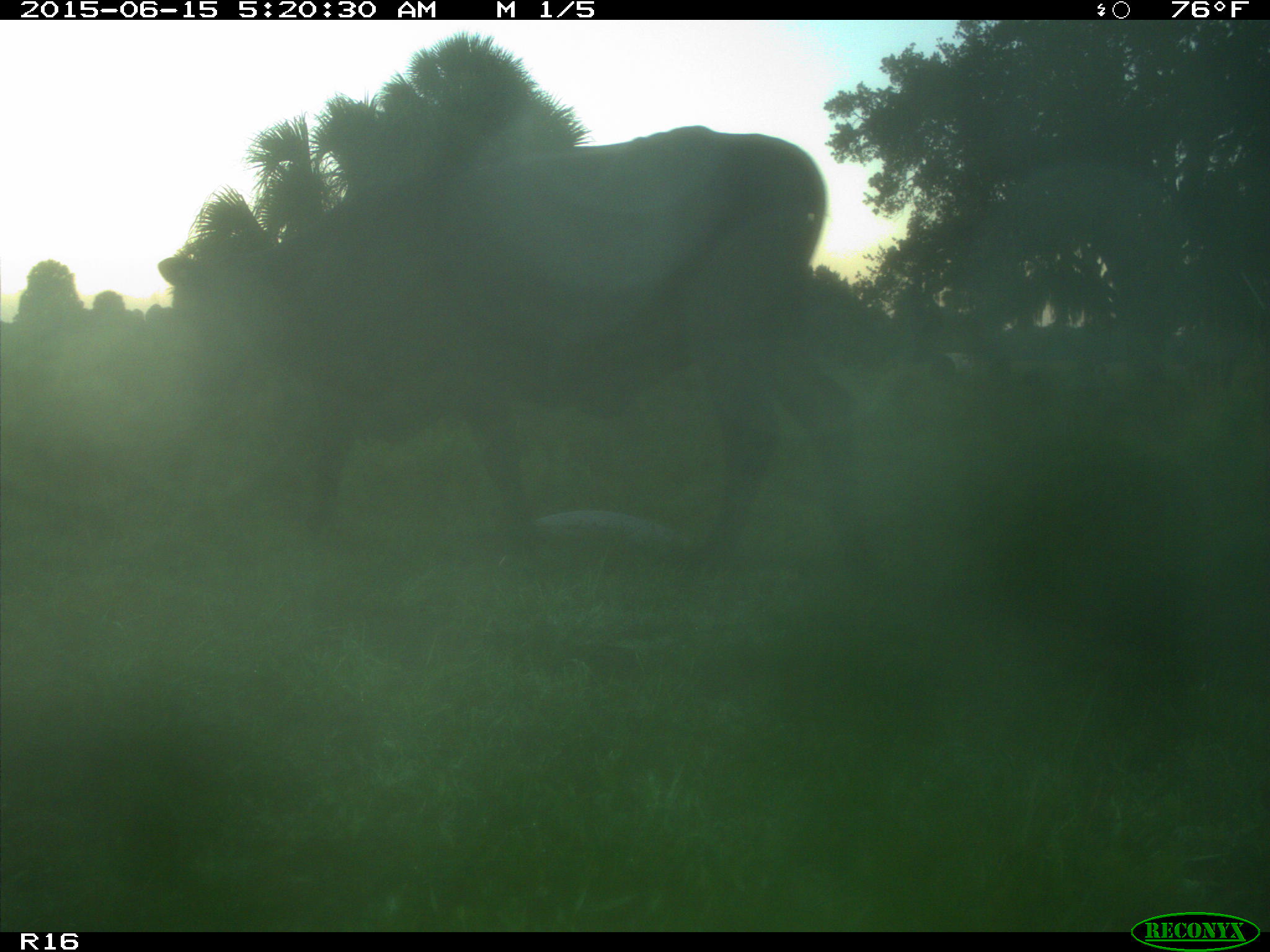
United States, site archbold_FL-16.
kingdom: Animalia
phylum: Chordata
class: Mammalia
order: Artiodactyla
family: Bovidae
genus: Bos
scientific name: Bos taurus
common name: domestic cow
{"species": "Bos taurus (domestic cow)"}